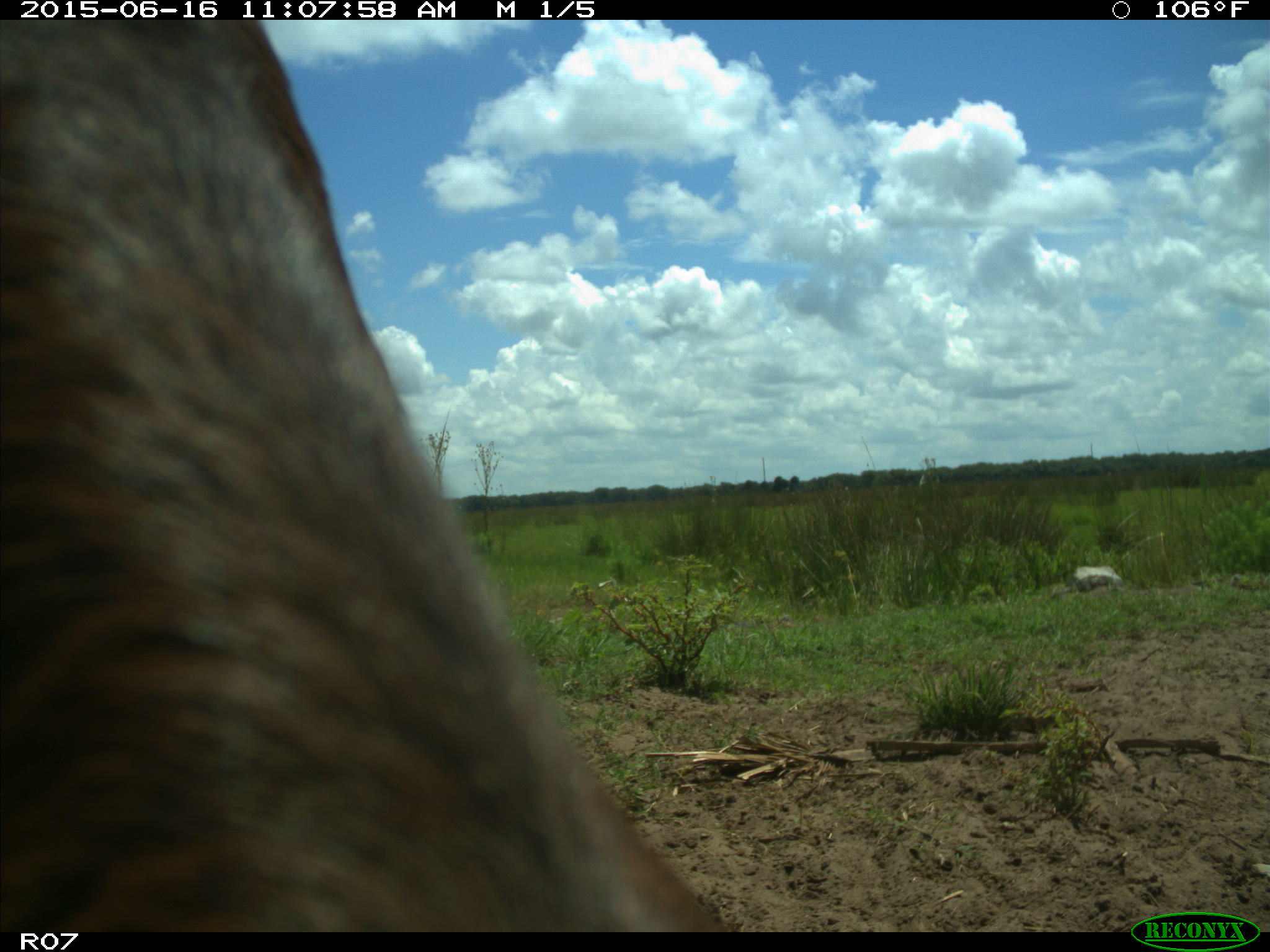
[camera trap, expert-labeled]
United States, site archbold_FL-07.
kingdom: Animalia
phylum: Chordata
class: Mammalia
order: Artiodactyla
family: Bovidae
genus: Bos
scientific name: Bos taurus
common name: domestic cow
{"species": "Bos taurus (domestic cow)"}